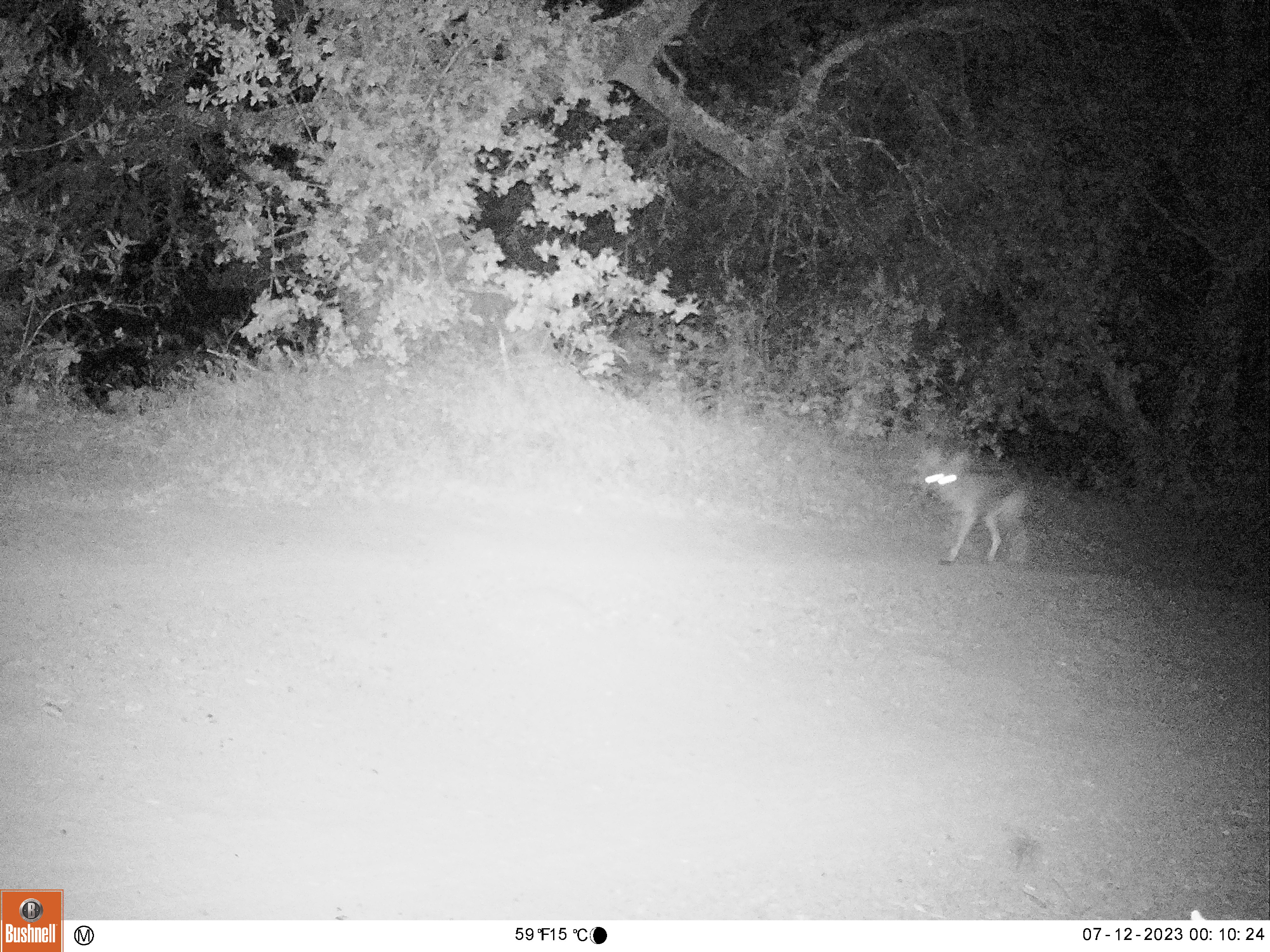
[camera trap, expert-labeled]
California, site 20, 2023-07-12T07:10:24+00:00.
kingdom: Animalia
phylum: Chordata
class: Mammalia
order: Carnivora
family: Canidae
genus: Canis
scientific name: Canis latrans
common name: coyote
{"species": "coyote (Canis latrans)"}